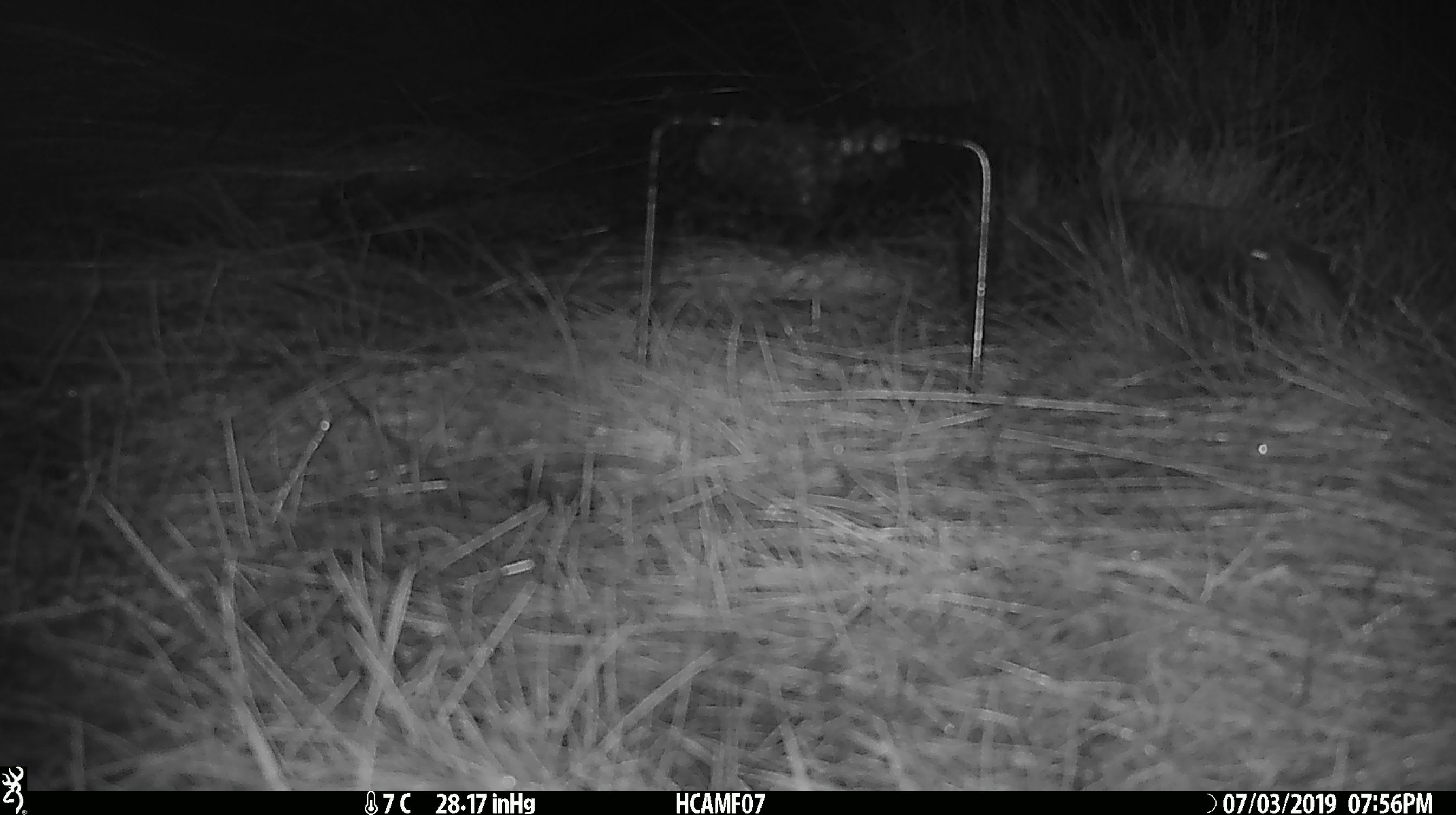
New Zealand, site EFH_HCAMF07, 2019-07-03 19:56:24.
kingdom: Animalia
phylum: Chordata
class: Mammalia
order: Rodentia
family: Muridae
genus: Mus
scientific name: Mus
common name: mouse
Mouse (Mus).